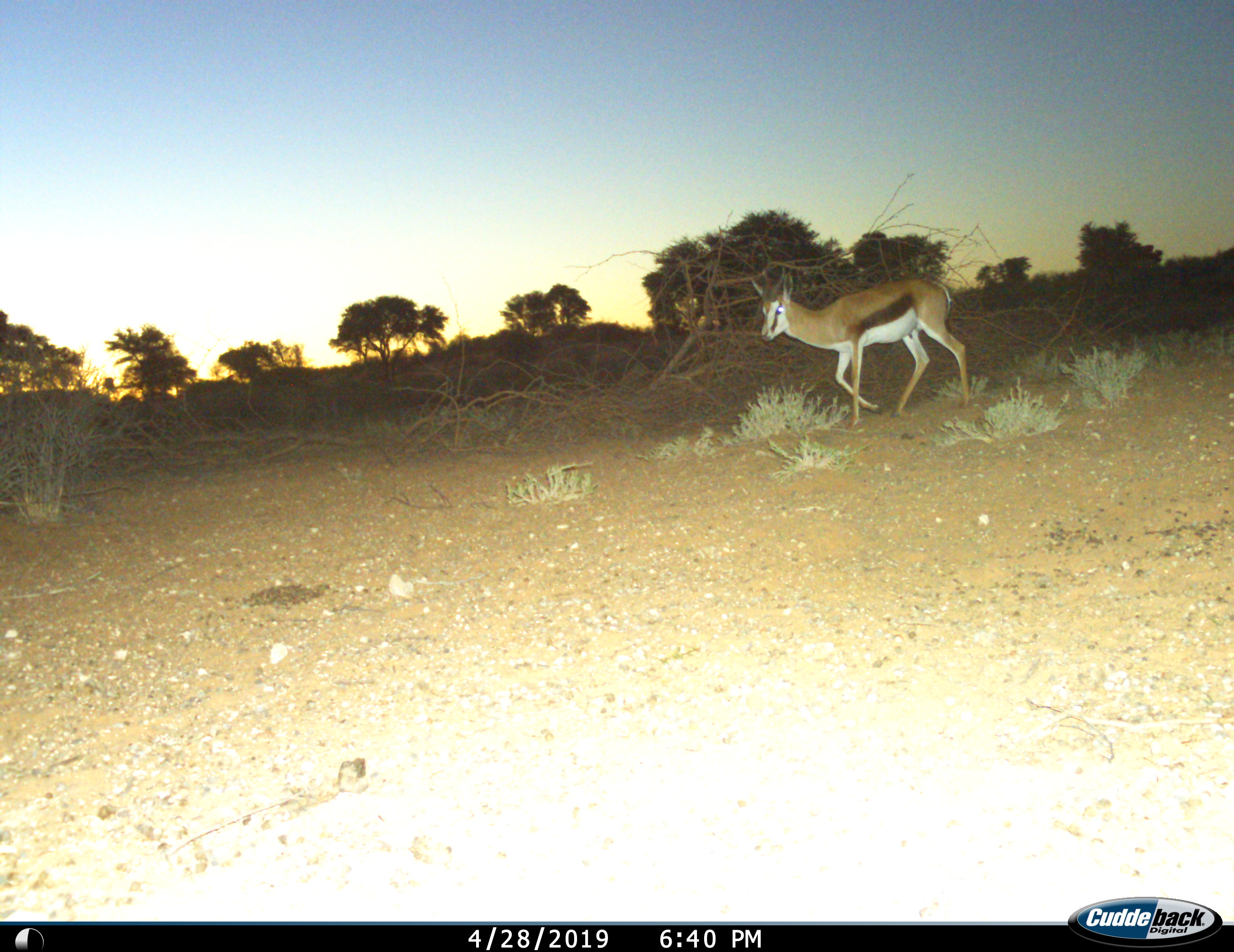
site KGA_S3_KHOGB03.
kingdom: Animalia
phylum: Chordata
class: Mammalia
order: Artiodactyla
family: Bovidae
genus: Antidorcas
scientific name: Antidorcas marsupialis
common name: springbok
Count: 1.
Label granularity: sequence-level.